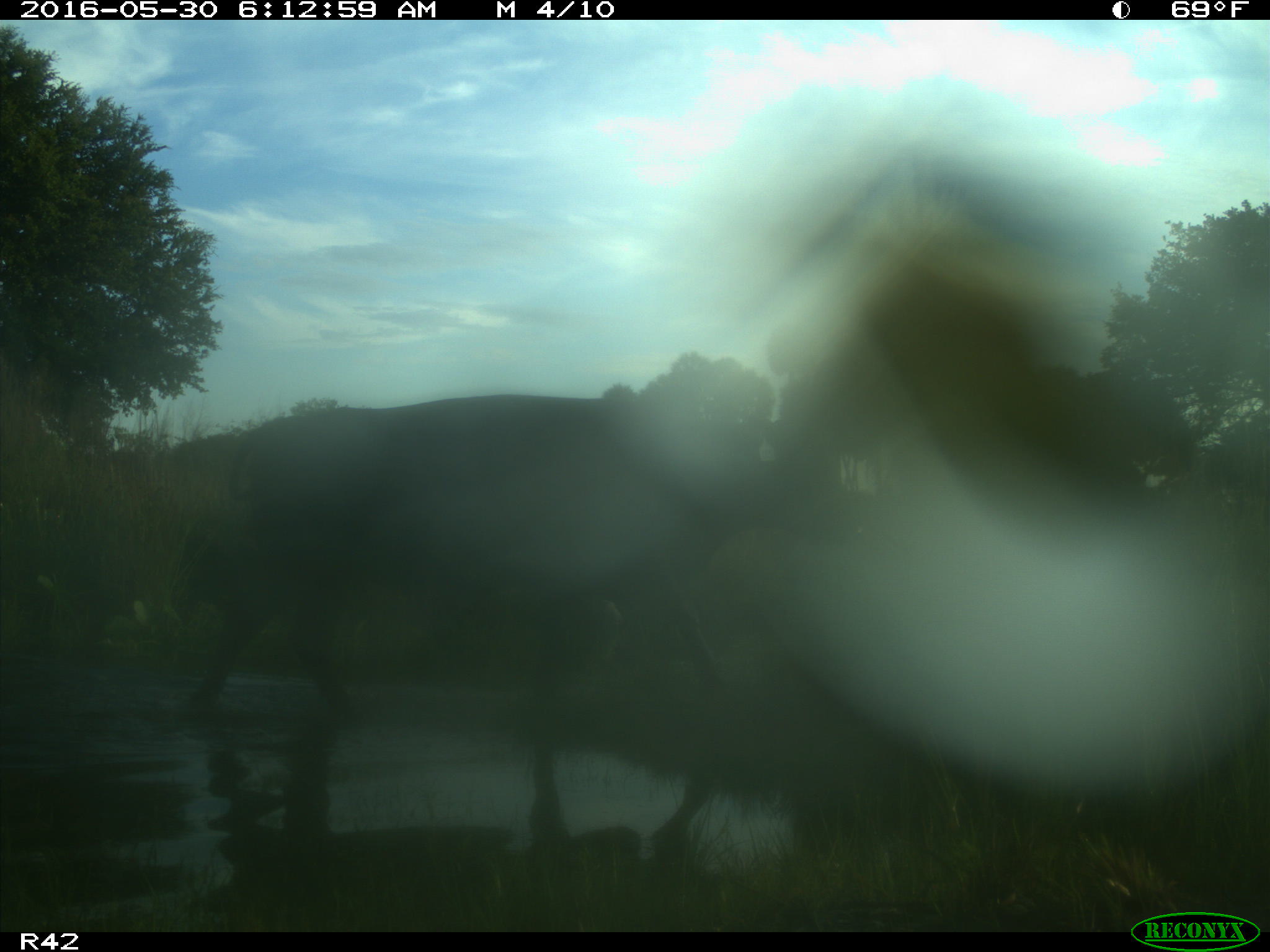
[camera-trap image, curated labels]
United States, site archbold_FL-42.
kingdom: Animalia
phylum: Chordata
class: Mammalia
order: Artiodactyla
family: Bovidae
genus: Bos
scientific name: Bos taurus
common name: domestic cow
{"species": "Bos taurus (domestic cow)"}